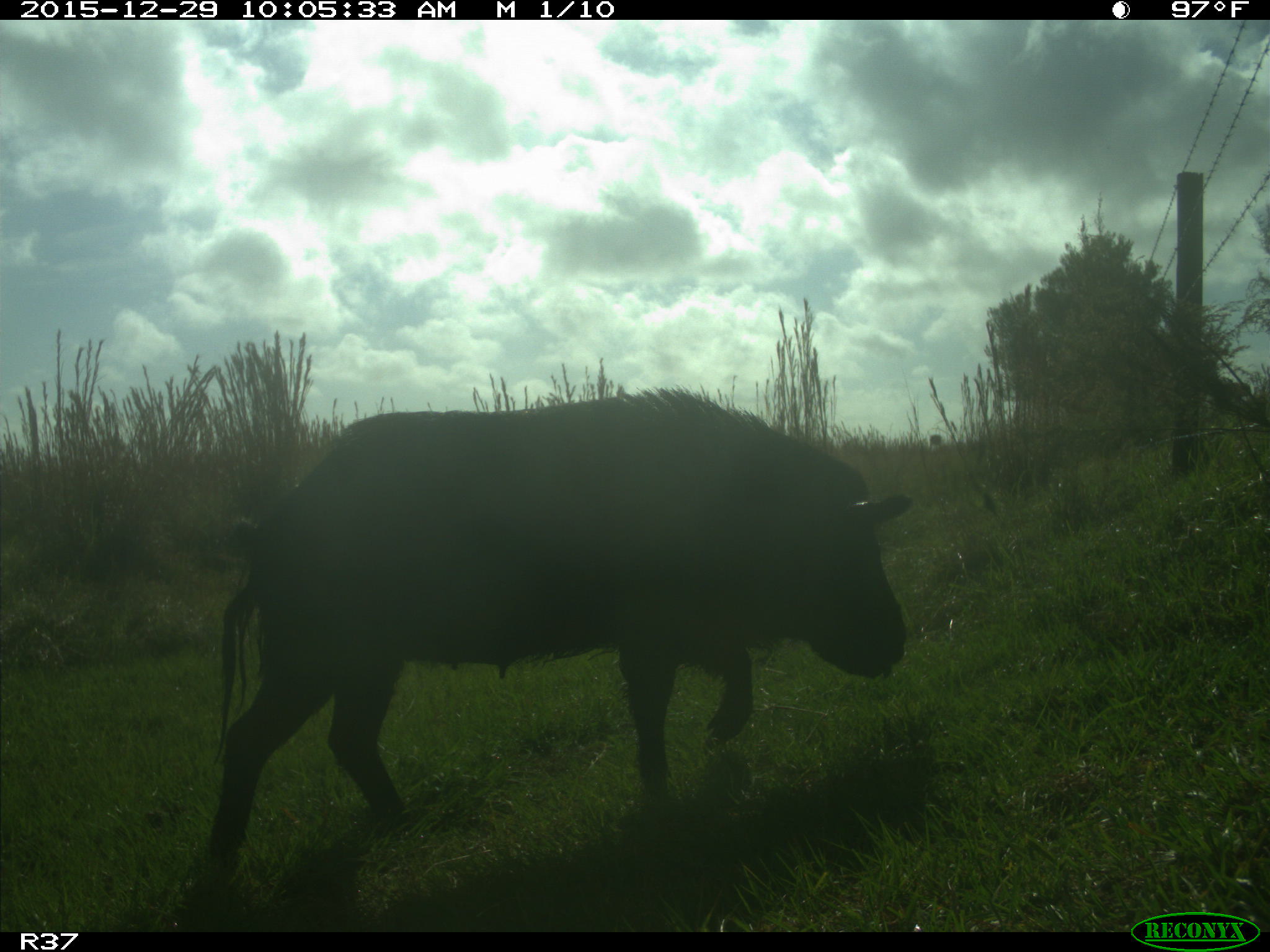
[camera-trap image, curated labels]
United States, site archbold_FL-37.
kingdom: Animalia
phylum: Chordata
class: Mammalia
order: Artiodactyla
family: Suidae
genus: Sus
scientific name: Sus scrofa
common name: wild boar